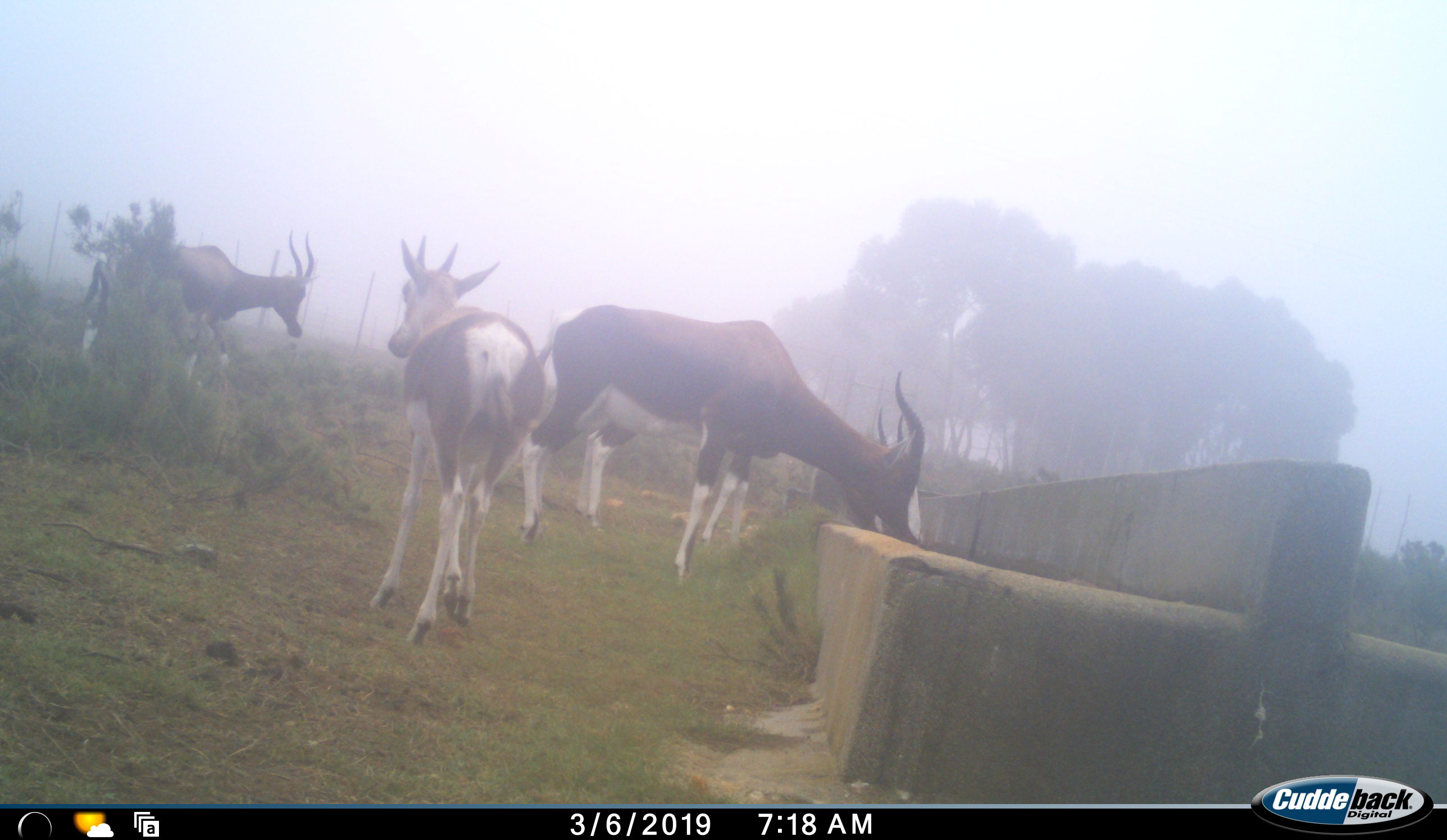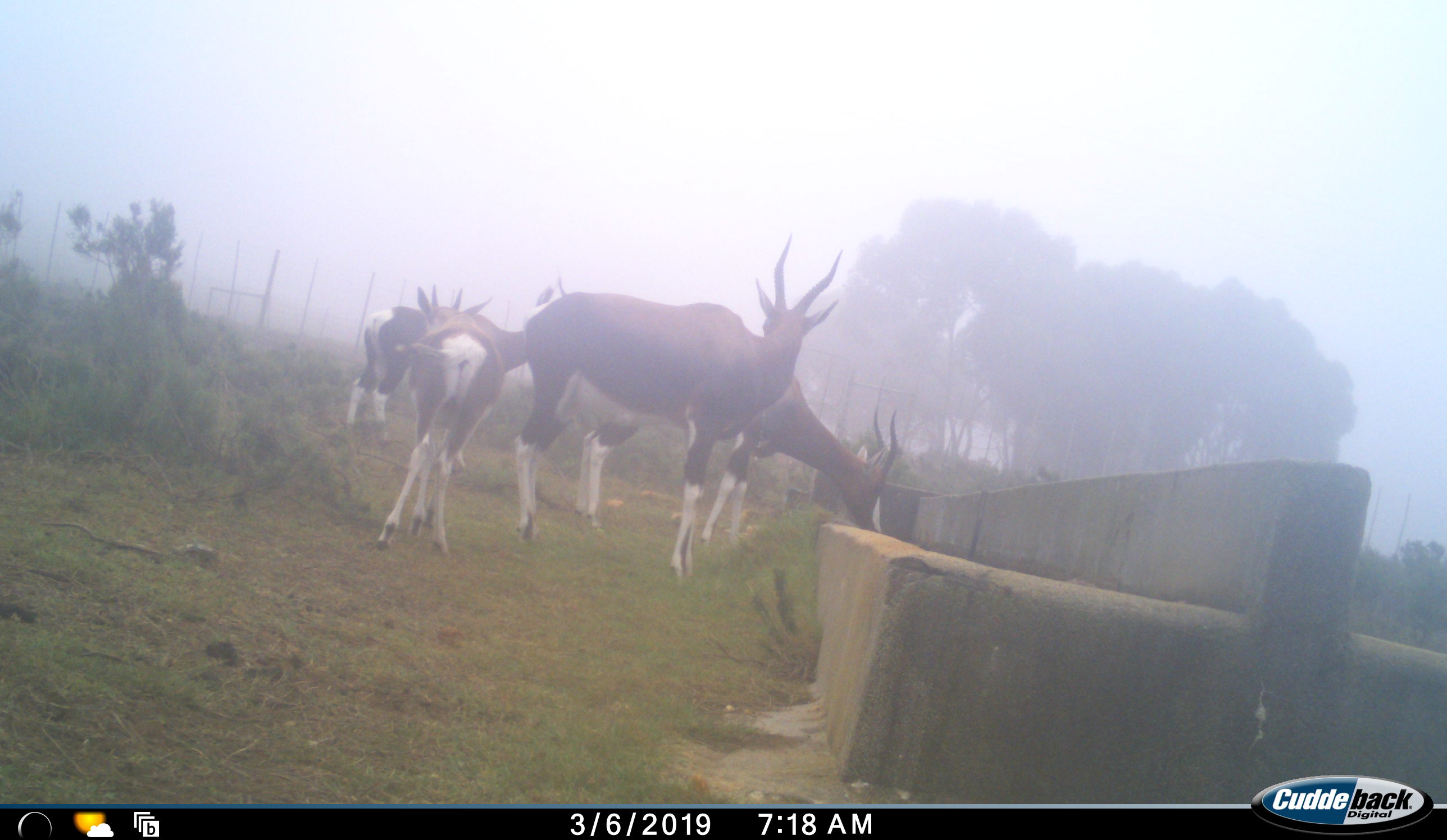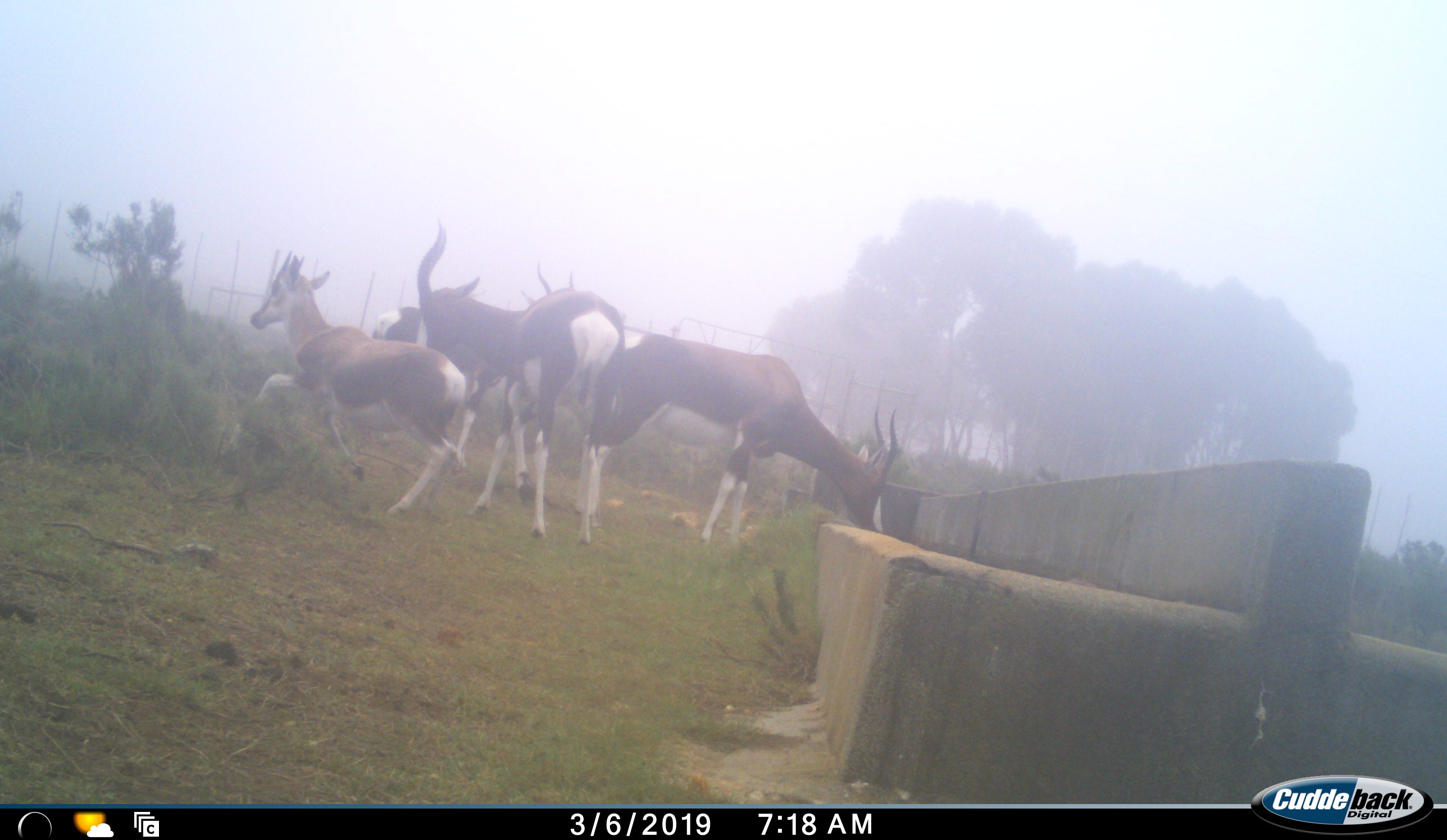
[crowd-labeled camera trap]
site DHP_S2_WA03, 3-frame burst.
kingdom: Animalia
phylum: Chordata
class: Mammalia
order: Artiodactyla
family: Bovidae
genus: Damaliscus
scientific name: Damaliscus pygargus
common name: bontebok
Bontebok (Damaliscus pygargus), count 4. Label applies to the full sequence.